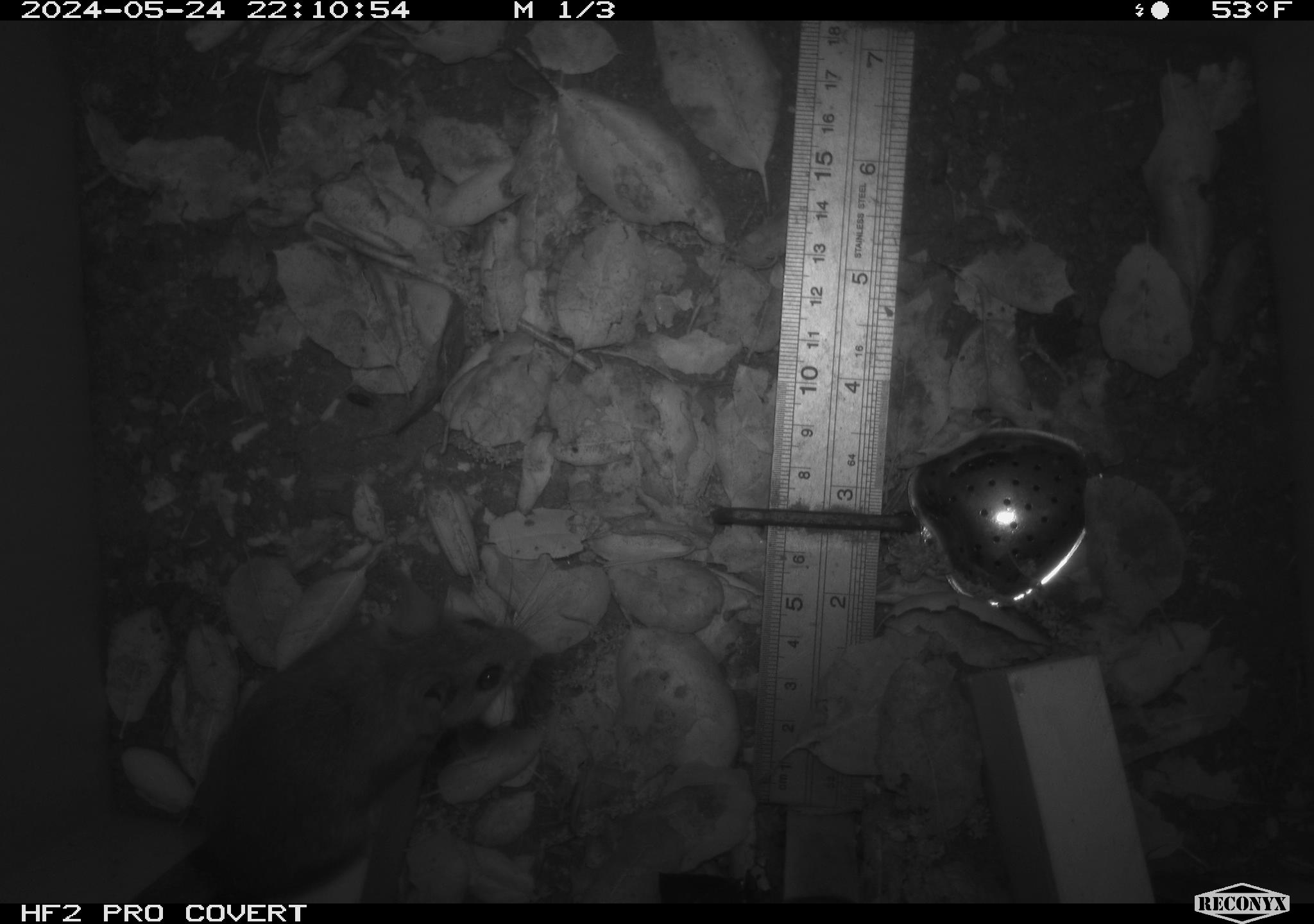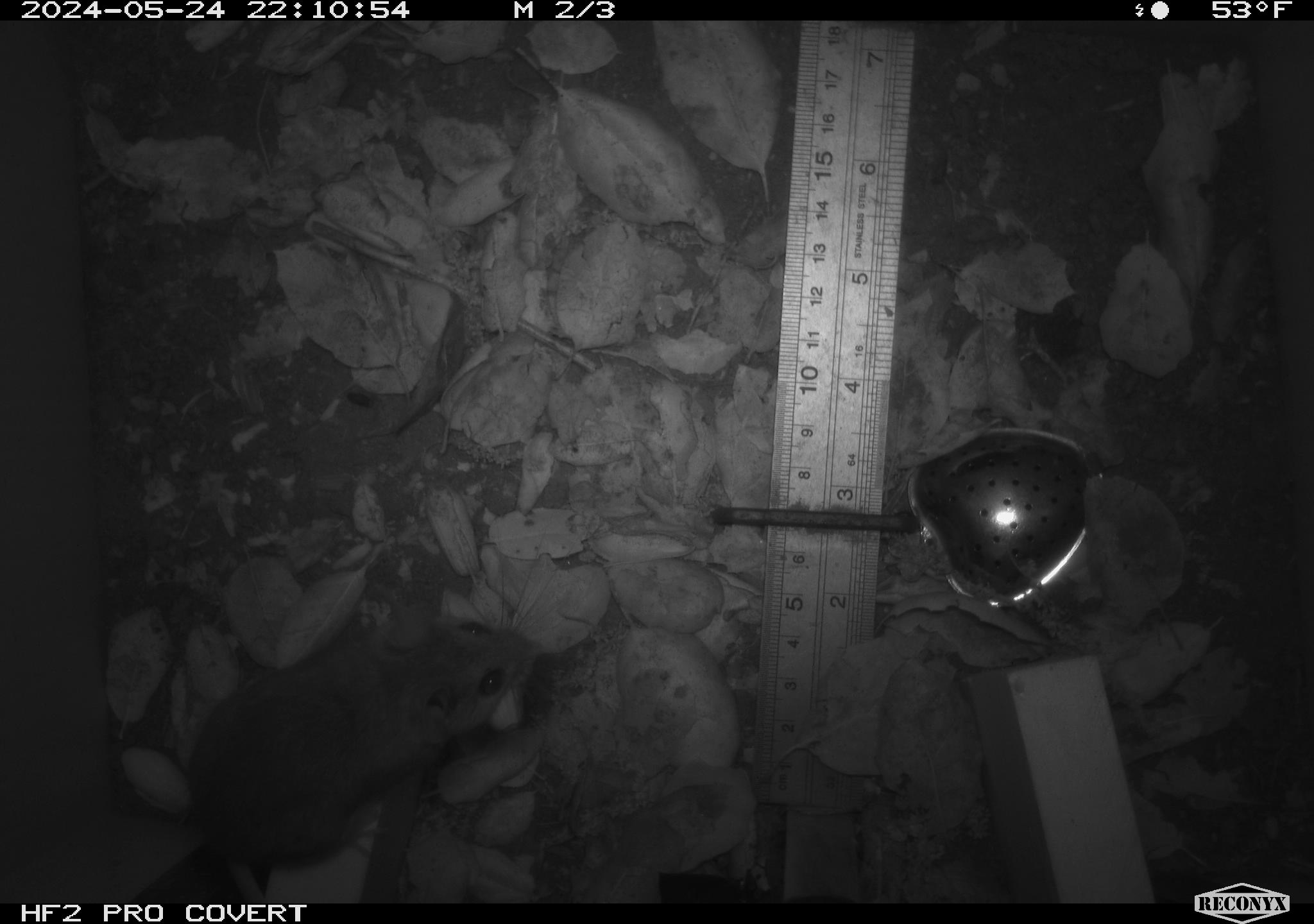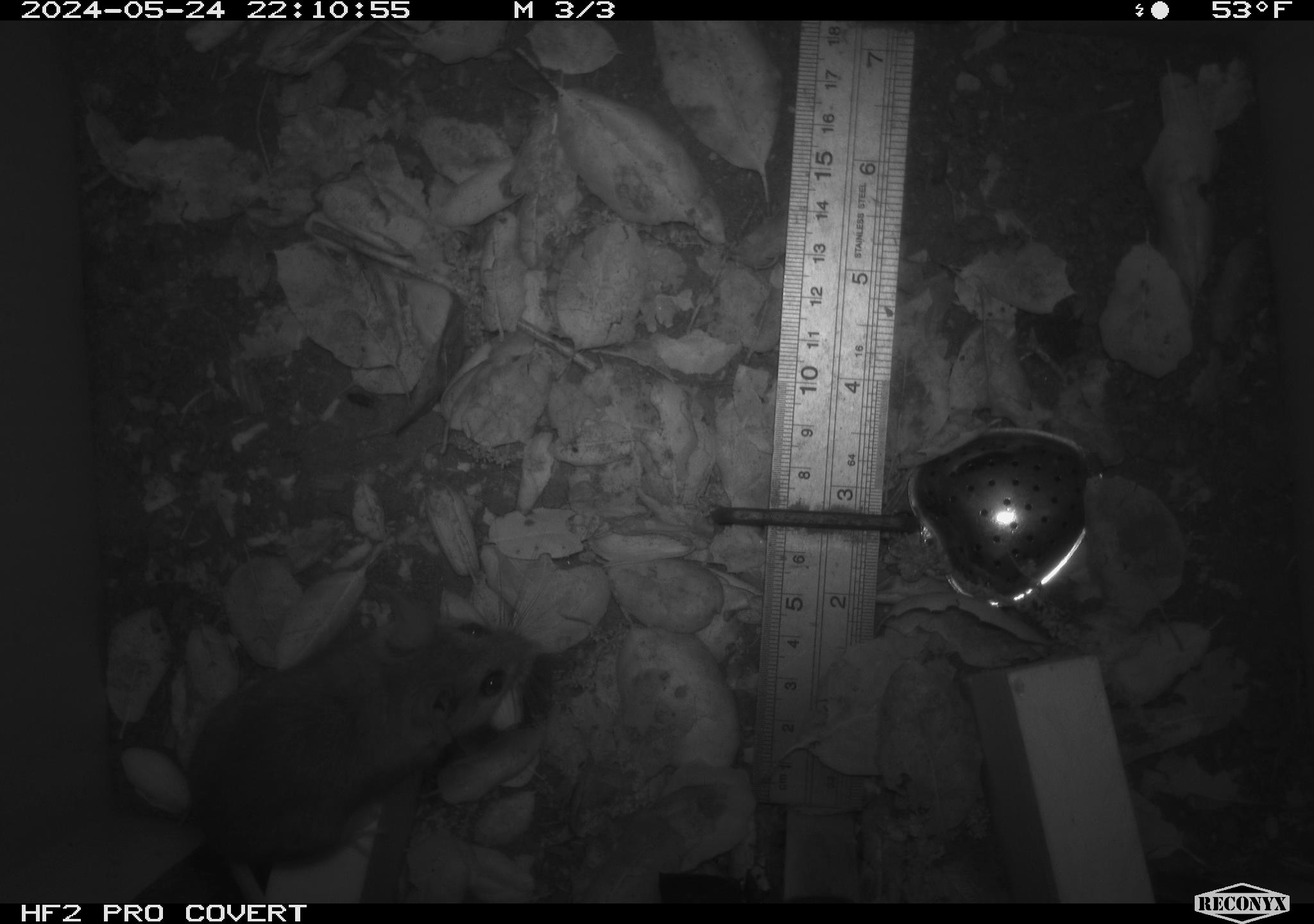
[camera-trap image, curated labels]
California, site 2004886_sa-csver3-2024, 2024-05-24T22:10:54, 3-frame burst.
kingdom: Animalia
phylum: Chordata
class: Mammalia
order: Rodentia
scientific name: Rodentia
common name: rodent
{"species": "rodent (Rodentia)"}